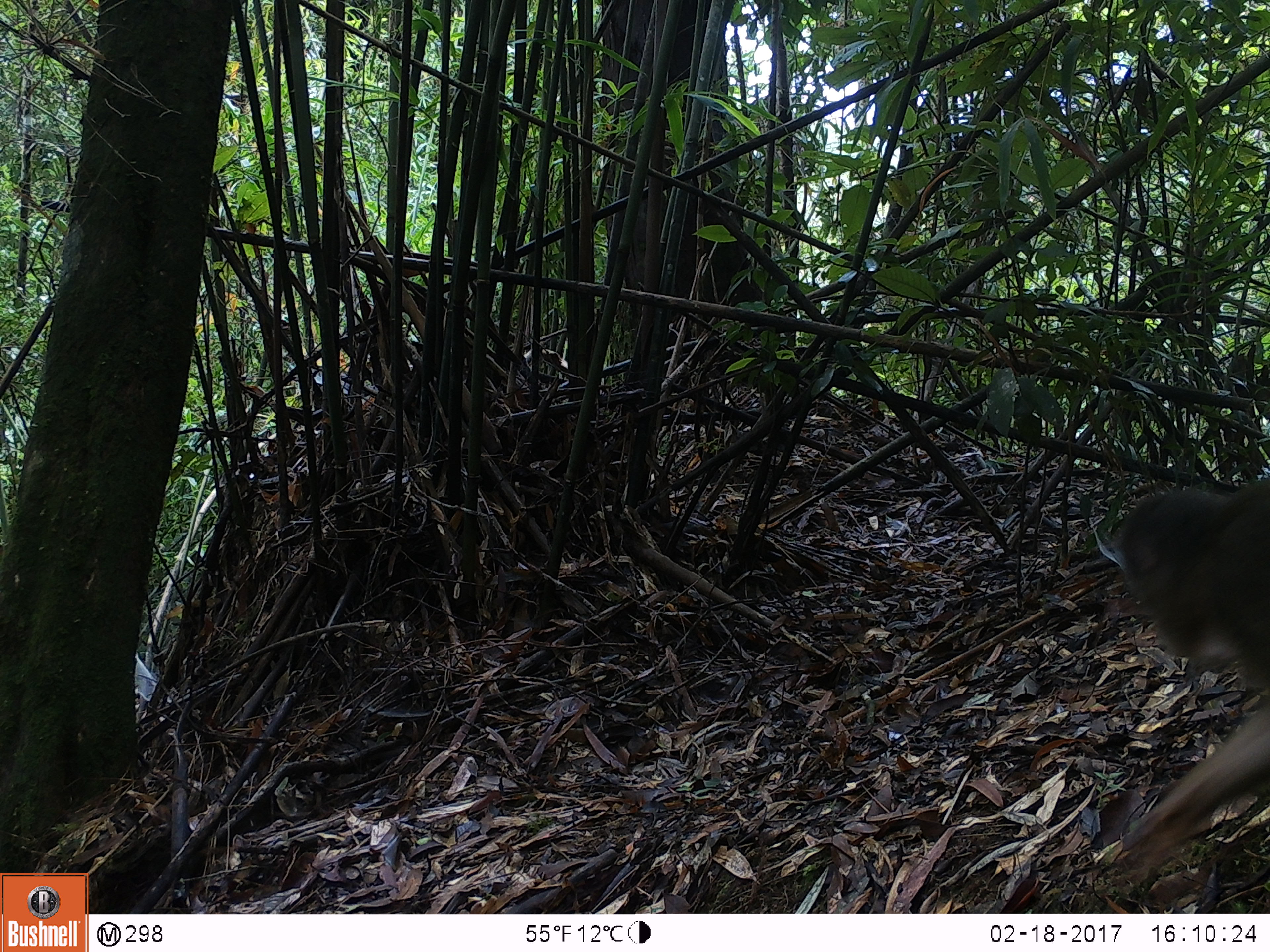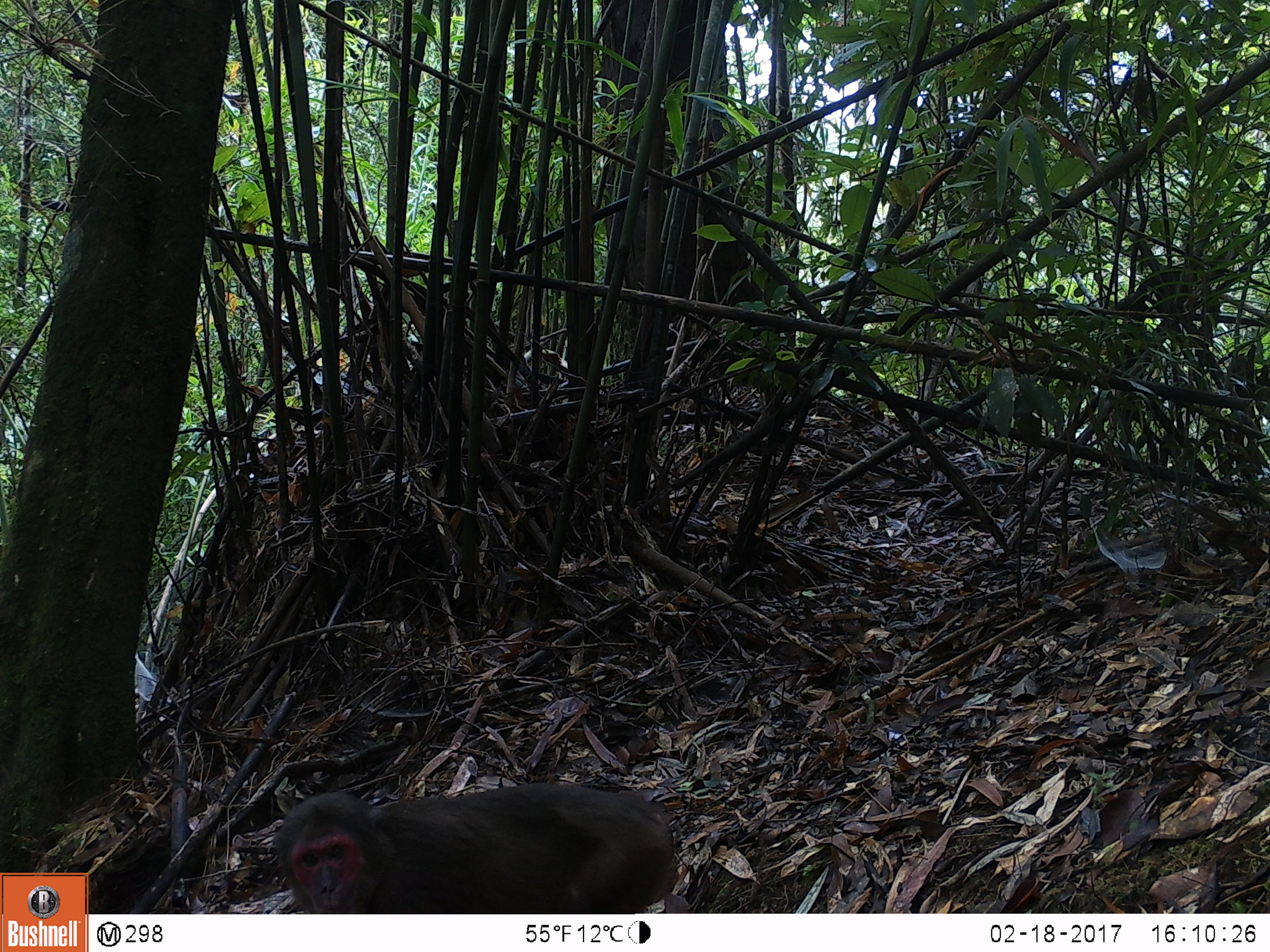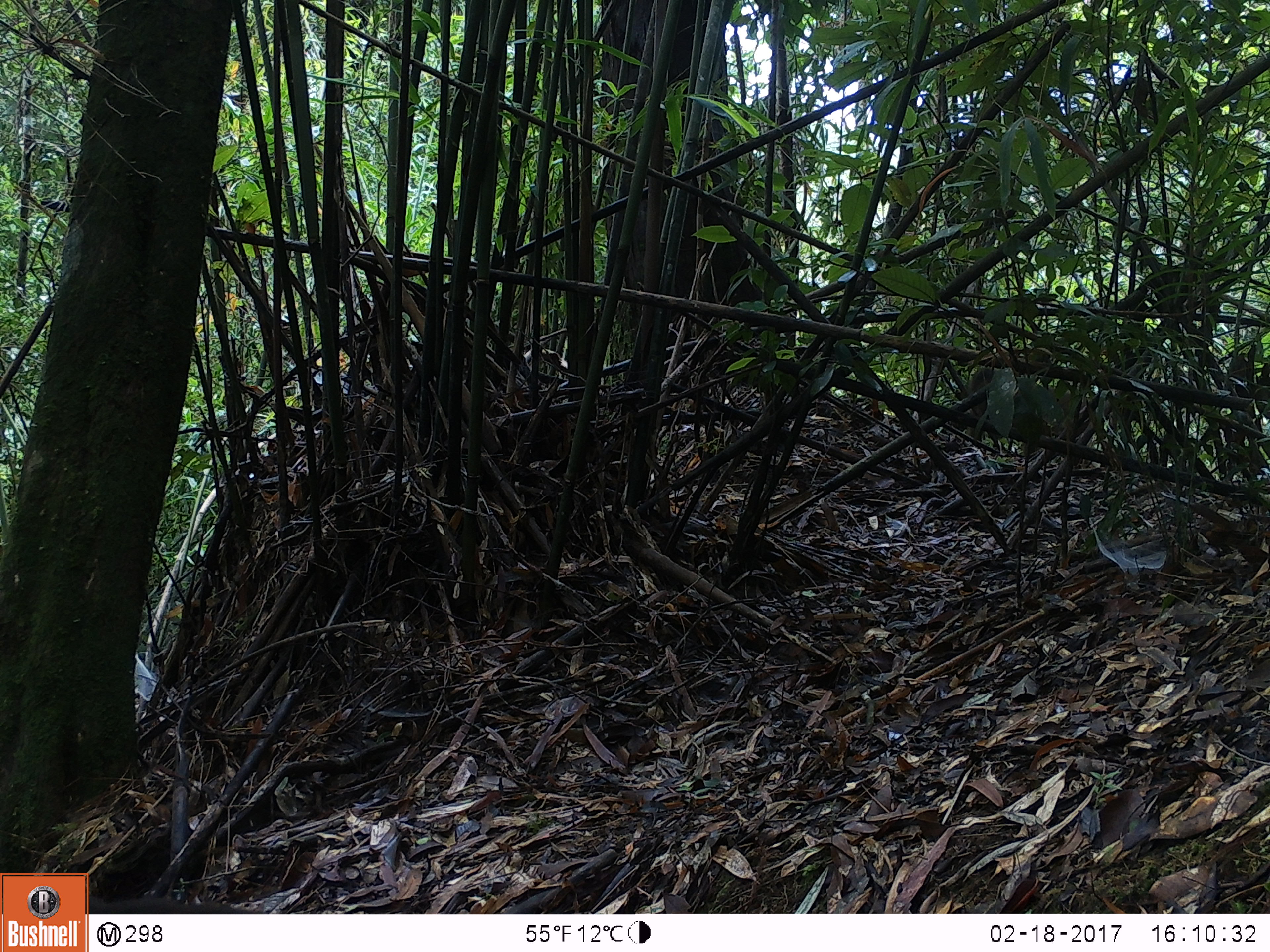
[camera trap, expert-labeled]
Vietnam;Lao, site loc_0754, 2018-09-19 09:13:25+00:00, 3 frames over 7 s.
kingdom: Animalia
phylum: Chordata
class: Mammalia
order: Primates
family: Cercopithecidae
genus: Macaca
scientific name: Macaca arctoides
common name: stump-tailed macaque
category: stump tailed macaque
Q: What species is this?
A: Stump tailed macaque (stump-tailed macaque) (Macaca arctoides).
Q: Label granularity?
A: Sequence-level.